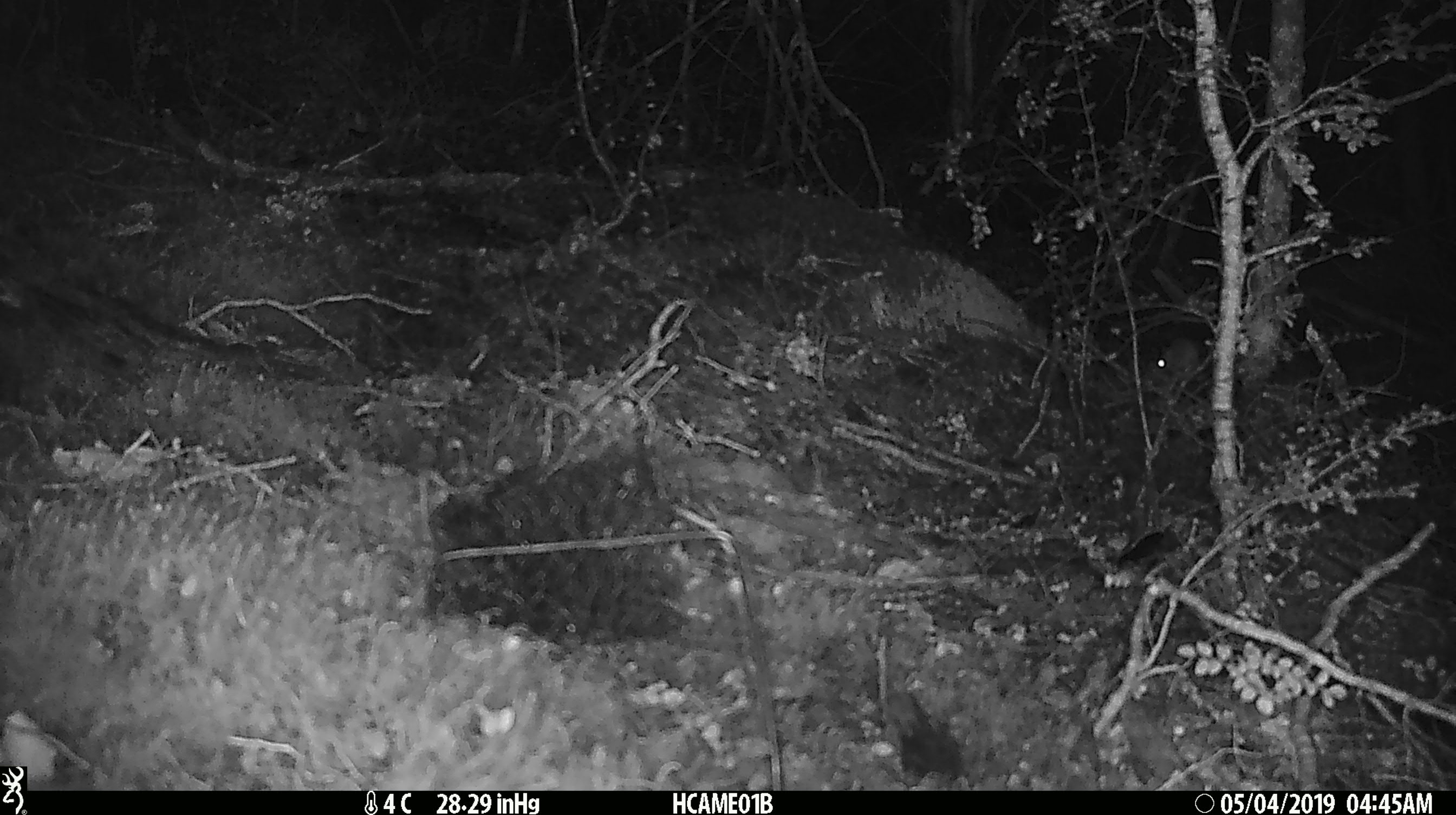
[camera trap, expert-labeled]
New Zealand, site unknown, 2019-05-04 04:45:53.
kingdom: Animalia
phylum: Chordata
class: Mammalia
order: Rodentia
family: Muridae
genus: Mus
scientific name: Mus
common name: mouse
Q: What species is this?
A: Mouse (Mus).